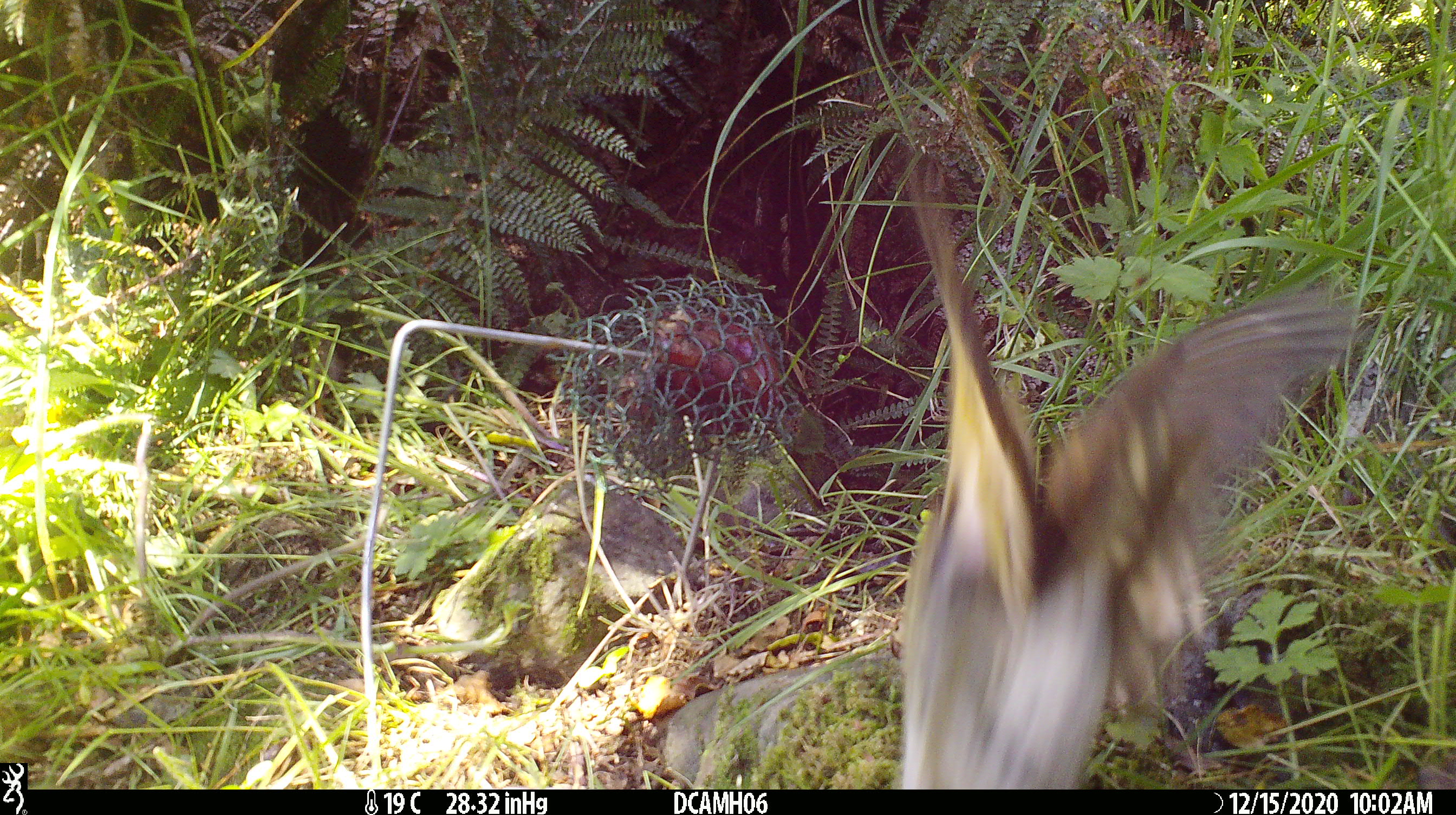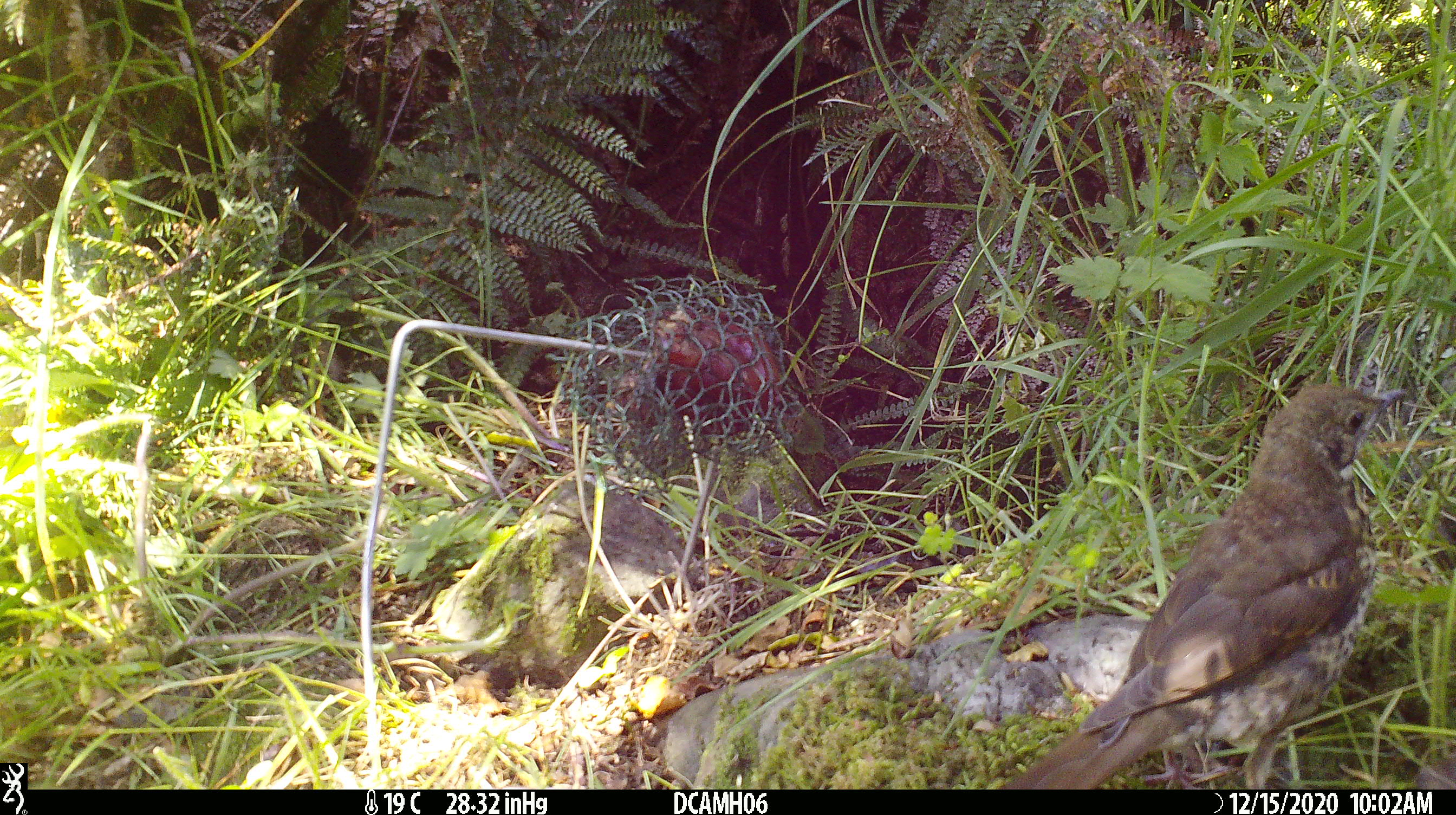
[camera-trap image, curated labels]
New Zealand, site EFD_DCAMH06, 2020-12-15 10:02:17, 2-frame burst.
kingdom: Animalia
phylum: Chordata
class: Aves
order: Passeriformes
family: Turdidae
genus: Turdus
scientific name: Turdus philomelos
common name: song thrush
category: thrush